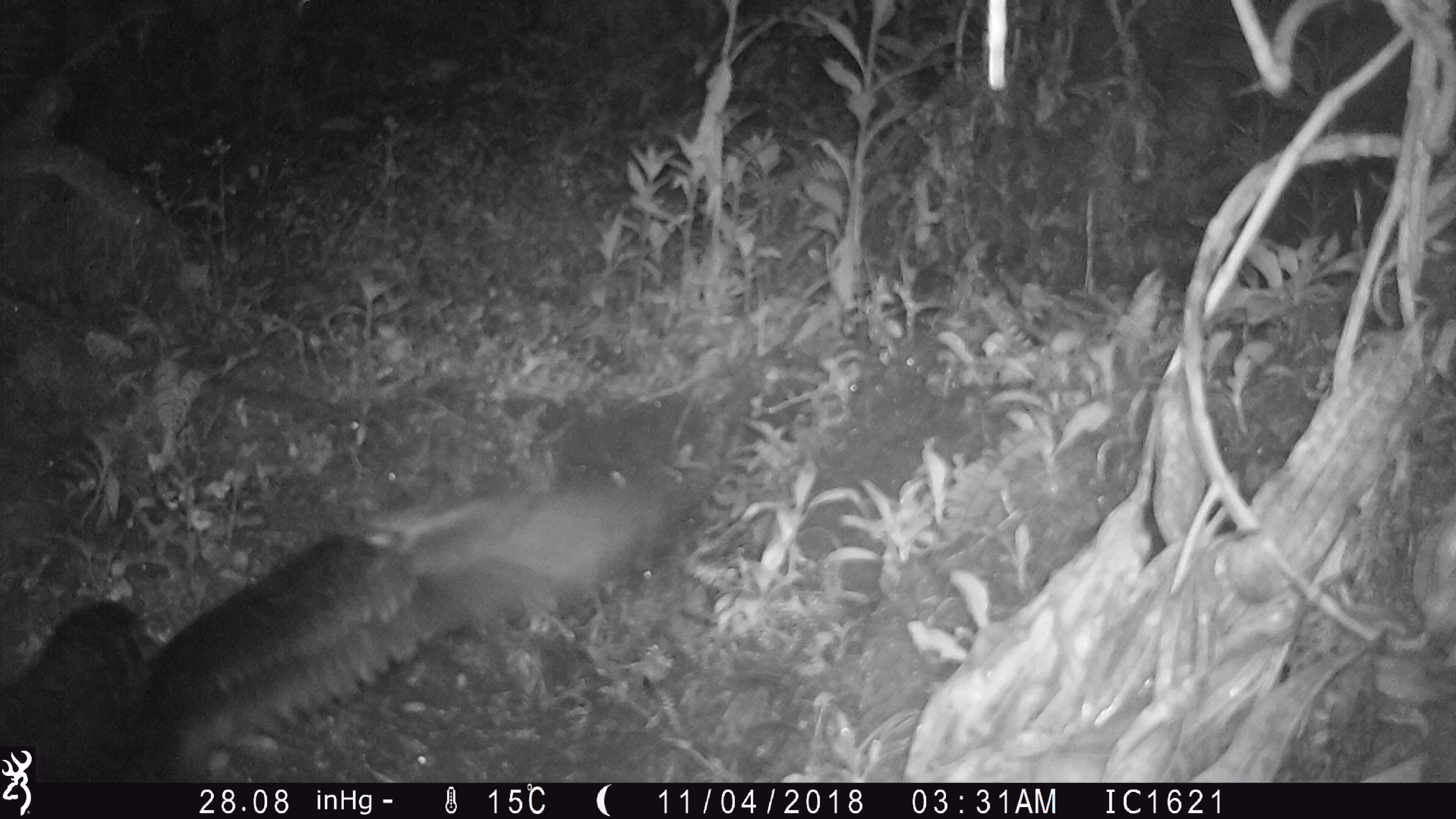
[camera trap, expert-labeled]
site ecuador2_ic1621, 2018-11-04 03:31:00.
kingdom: Animalia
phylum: Chordata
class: Aves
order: Procellariiformes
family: Procellariidae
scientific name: Procellariidae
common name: petrel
Petrel (Procellariidae).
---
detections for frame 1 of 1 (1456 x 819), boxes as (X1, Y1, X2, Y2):
petrel: (36, 460, 721, 780)